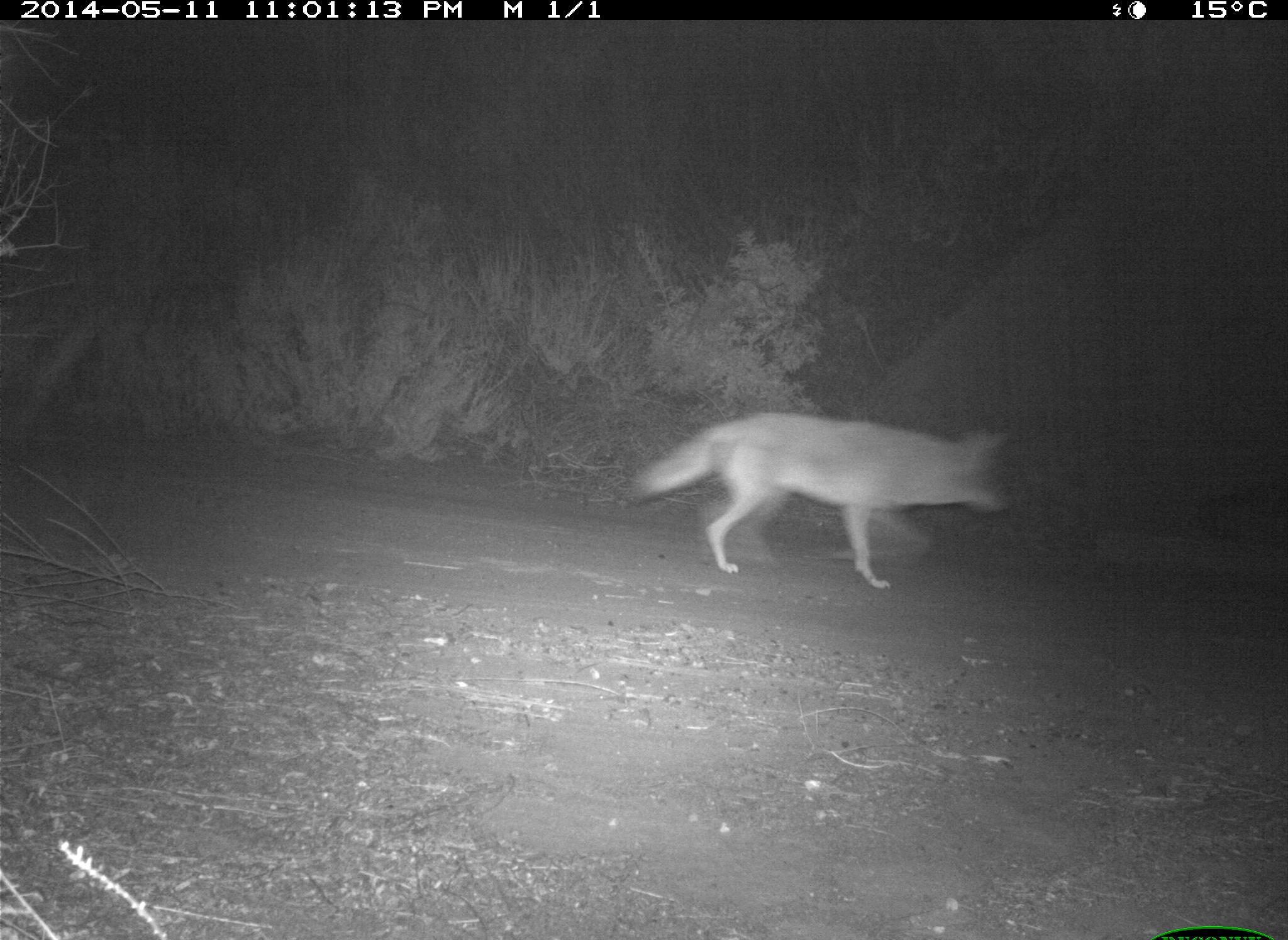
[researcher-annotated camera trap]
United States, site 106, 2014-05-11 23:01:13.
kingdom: Animalia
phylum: Chordata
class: Mammalia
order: Carnivora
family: Canidae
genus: Canis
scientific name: Canis latrans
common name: coyote